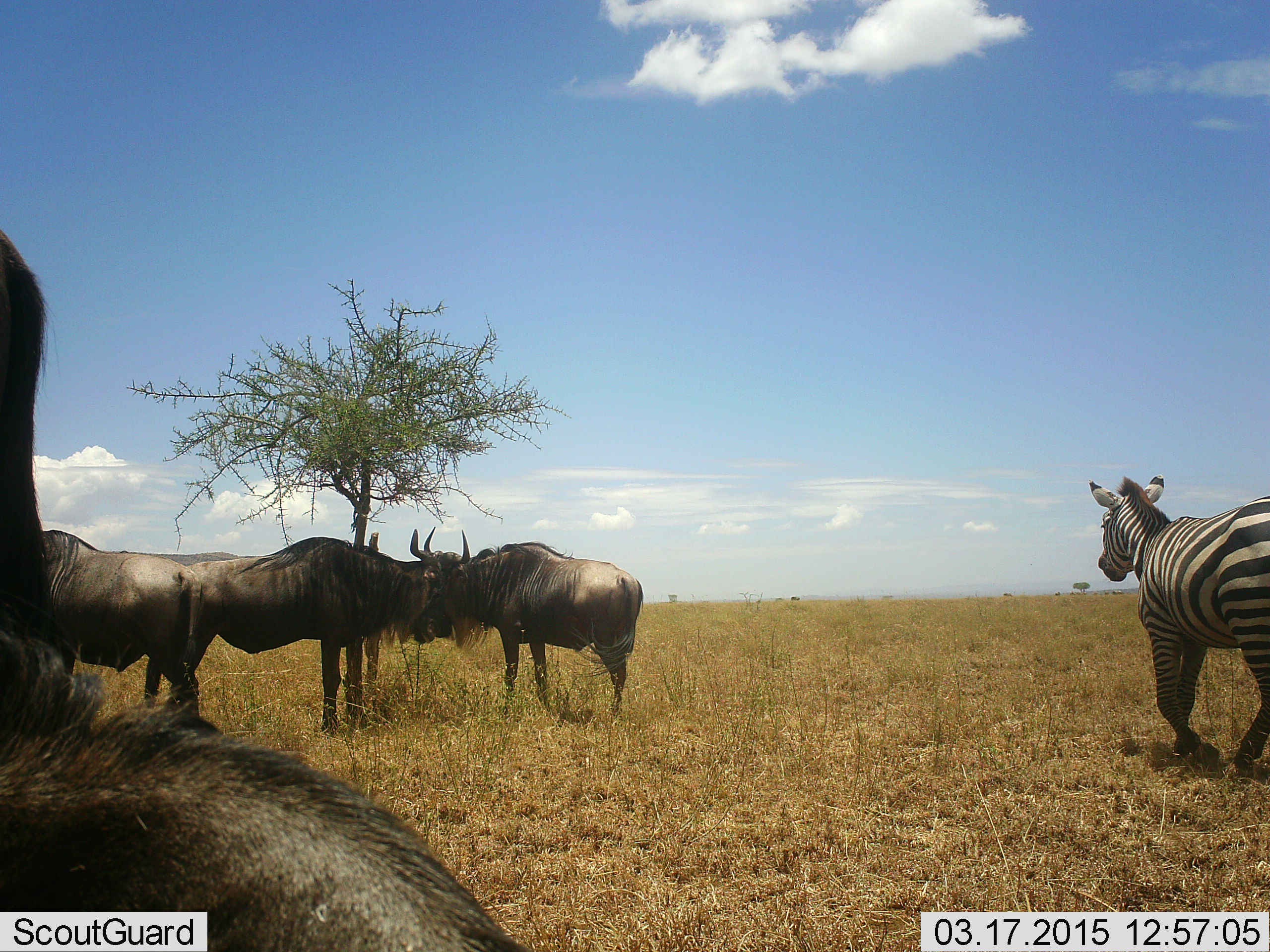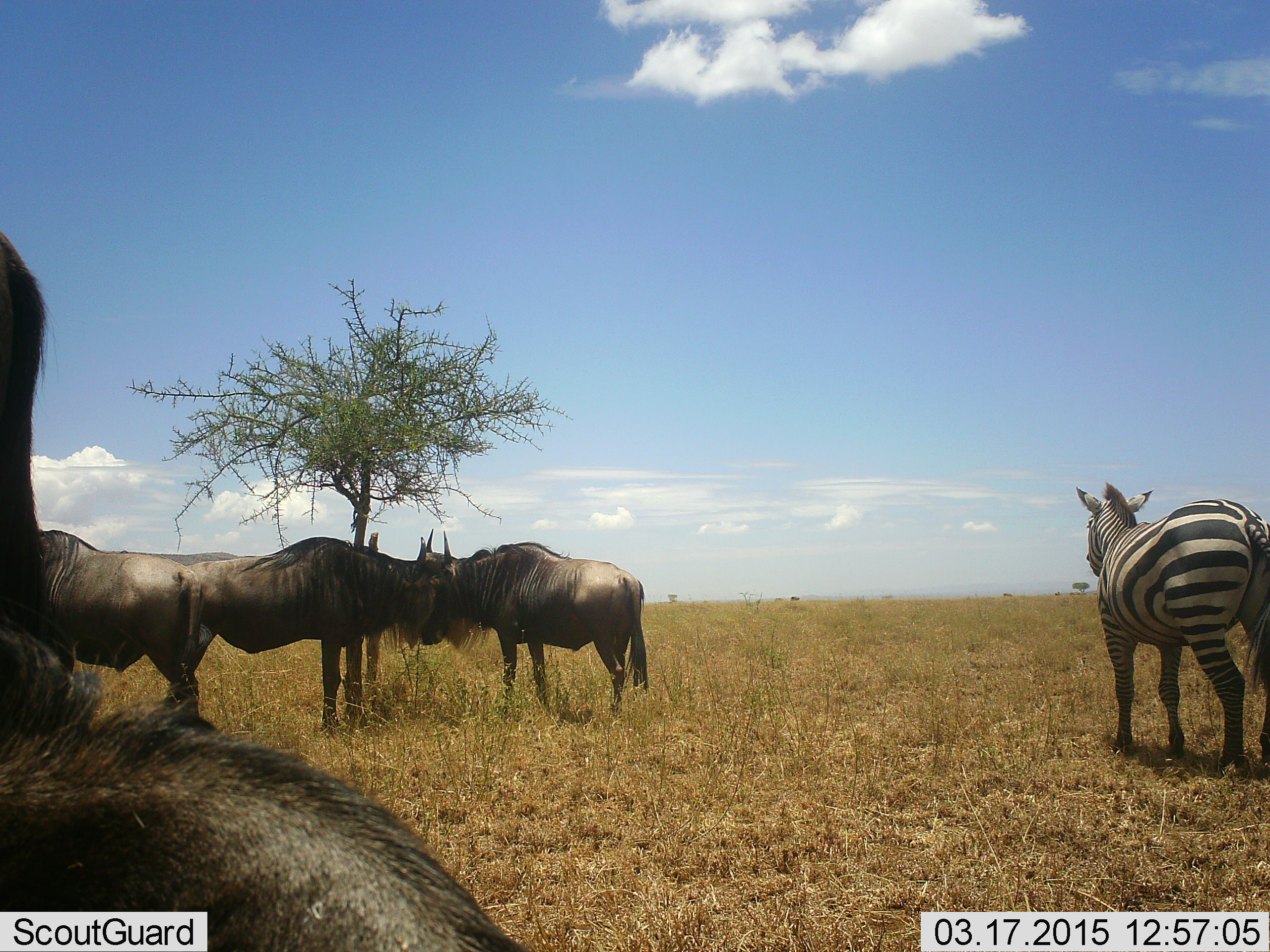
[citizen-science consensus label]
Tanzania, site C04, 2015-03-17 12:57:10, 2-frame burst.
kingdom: Animalia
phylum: Chordata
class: Mammalia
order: Artiodactyla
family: Bovidae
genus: Connochaetes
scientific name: Connochaetes taurinus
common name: blue wildebeest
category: wildebeest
Wildebeest (blue wildebeest) (Connochaetes taurinus), count 5. Behavior (volunteer vote fractions): standing 82%, resting 27%, moving 0%, interacting 9%. Young present (vote fraction): 0%. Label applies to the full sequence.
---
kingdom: Animalia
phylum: Chordata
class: Mammalia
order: Perissodactyla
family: Equidae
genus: Equus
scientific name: Equus quagga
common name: plains zebra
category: zebra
Zebra (plains zebra) (Equus quagga), count 1. Behavior (volunteer vote fractions): standing 50%, resting 10%, moving 40%, interacting 0%. Young present (vote fraction): 0%. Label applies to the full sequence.